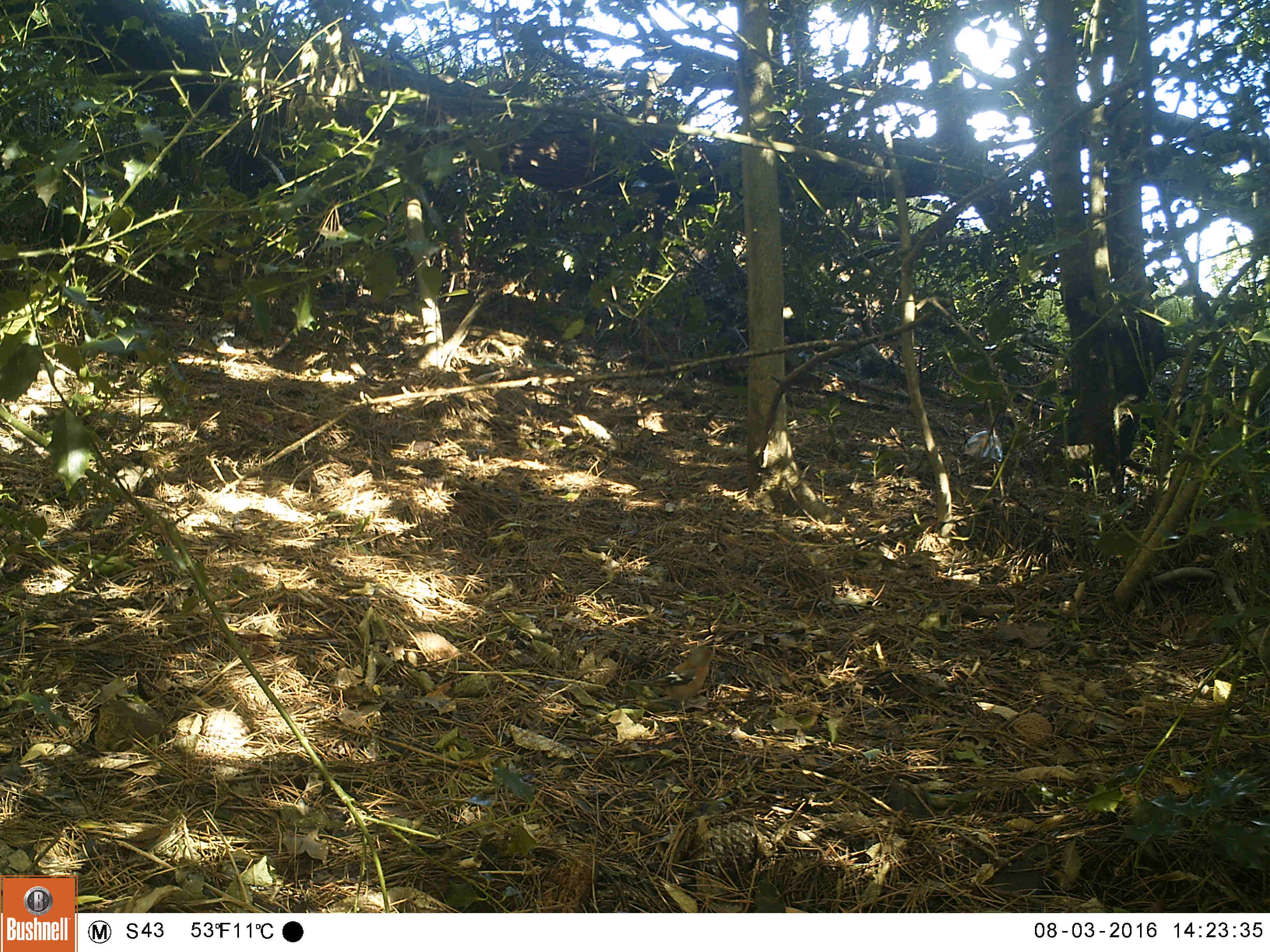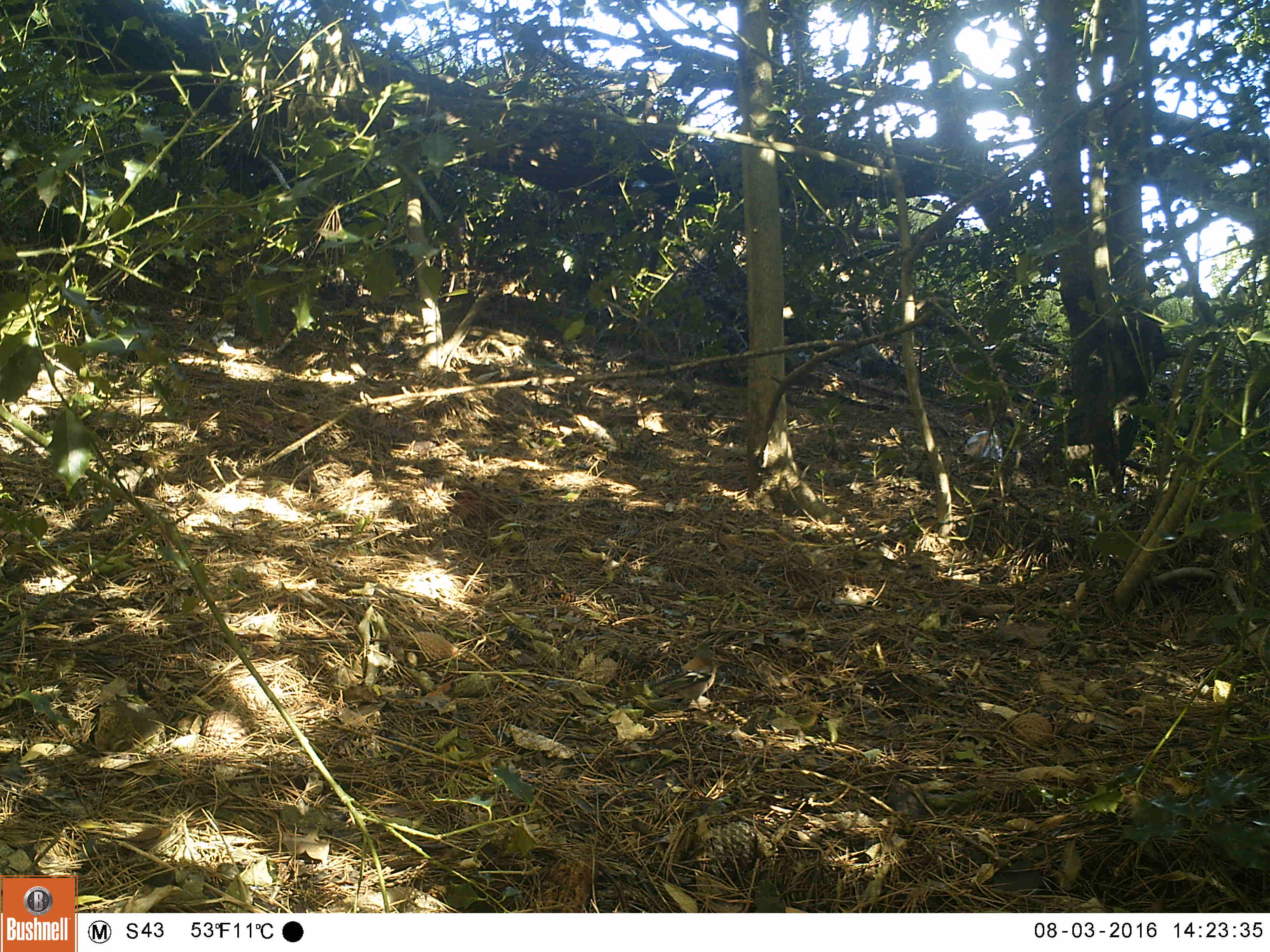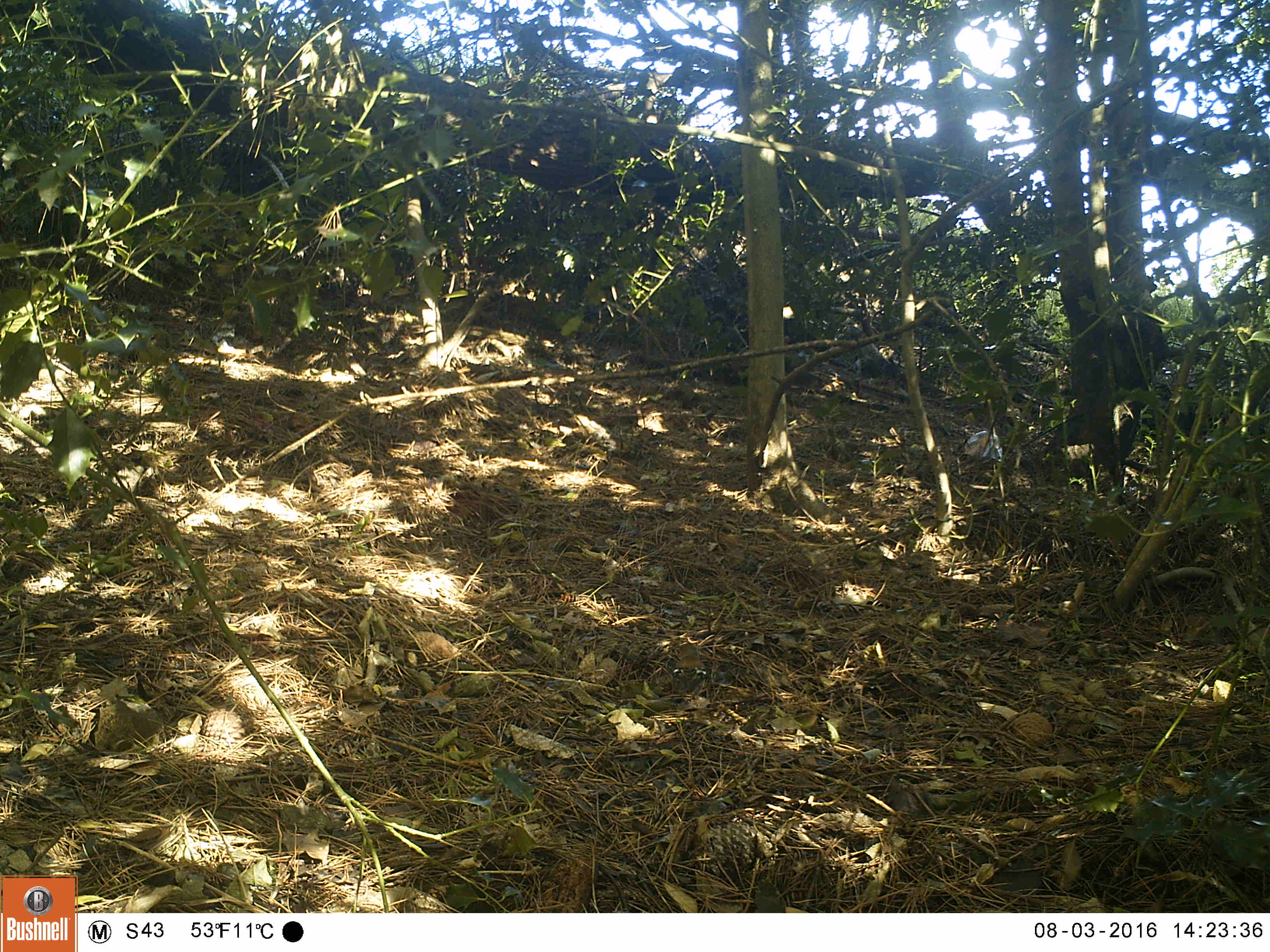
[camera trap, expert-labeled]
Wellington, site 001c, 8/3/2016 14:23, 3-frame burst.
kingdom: Animalia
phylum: Chordata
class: Aves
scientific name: Aves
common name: bird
Bird (Aves).